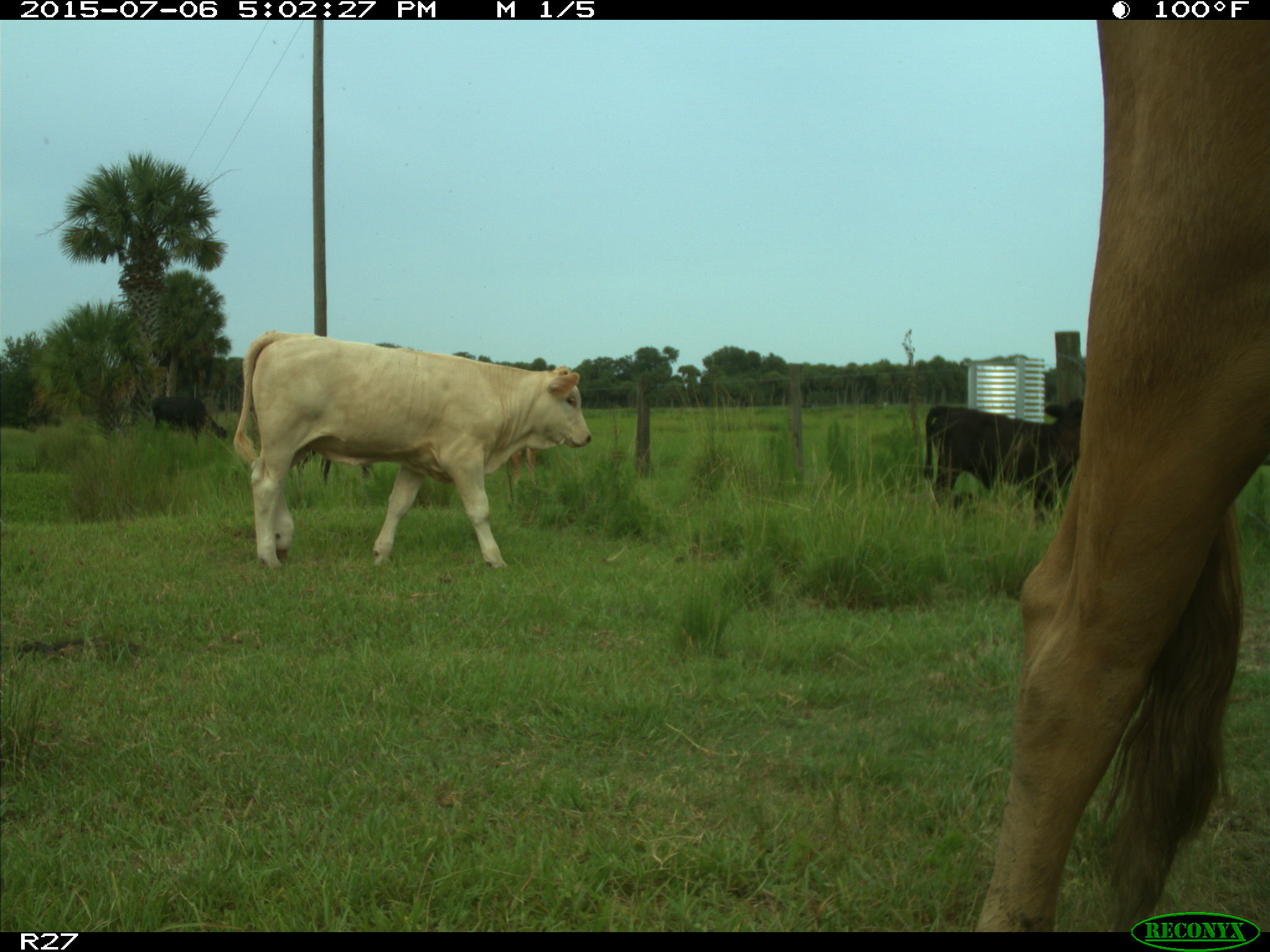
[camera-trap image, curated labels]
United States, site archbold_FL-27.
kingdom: Animalia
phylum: Chordata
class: Mammalia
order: Artiodactyla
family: Bovidae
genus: Bos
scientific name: Bos taurus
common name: domestic cow